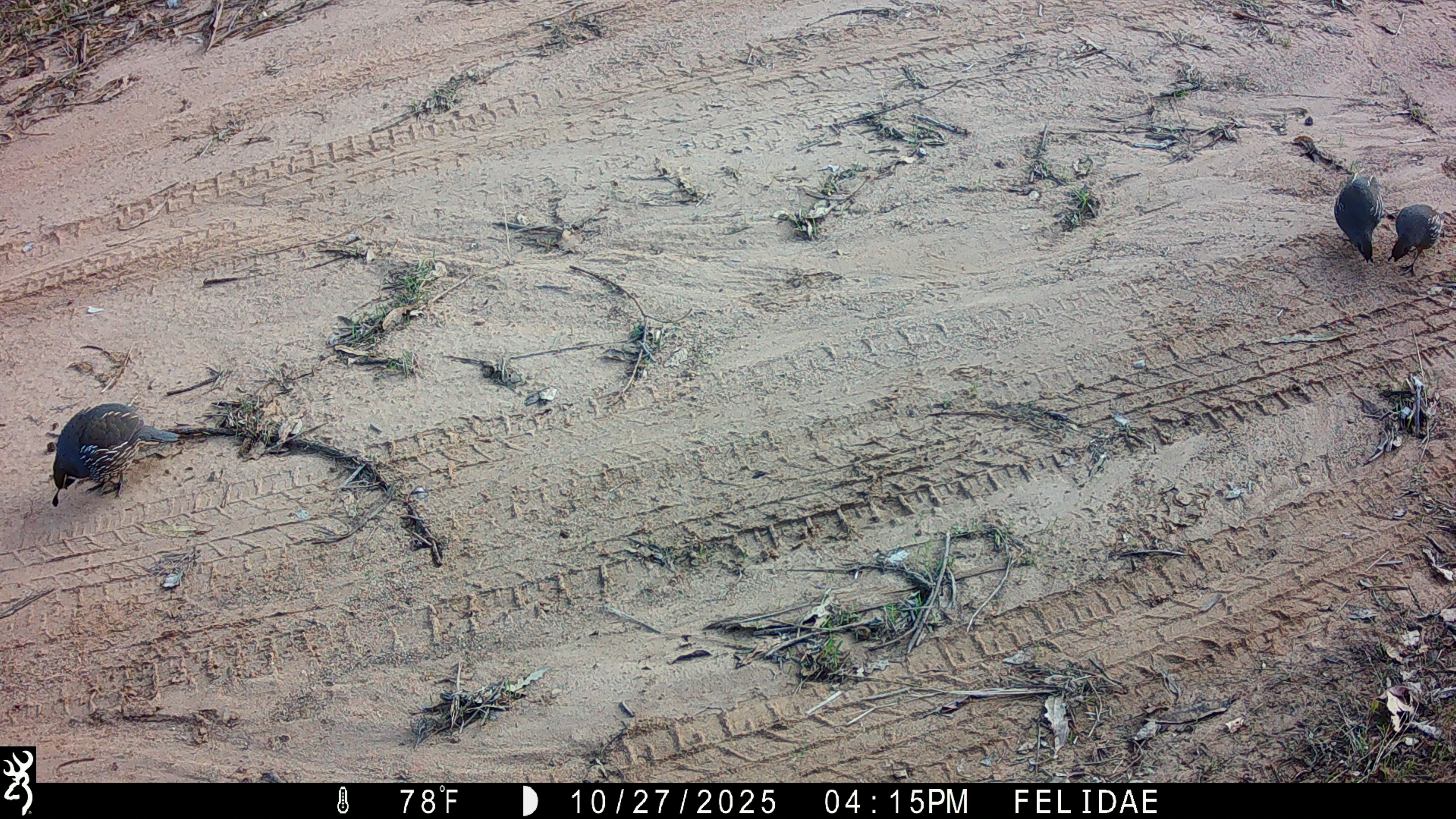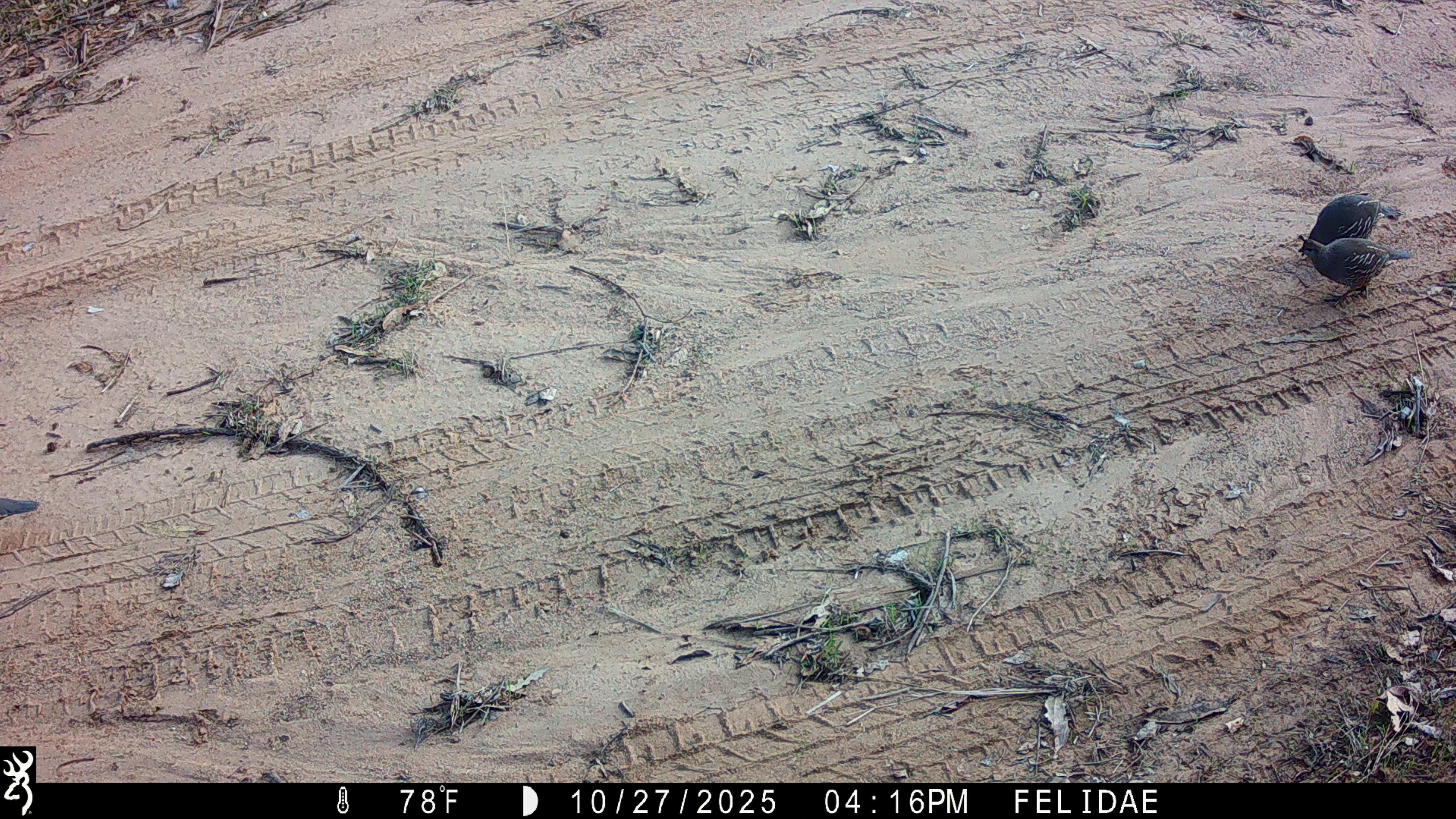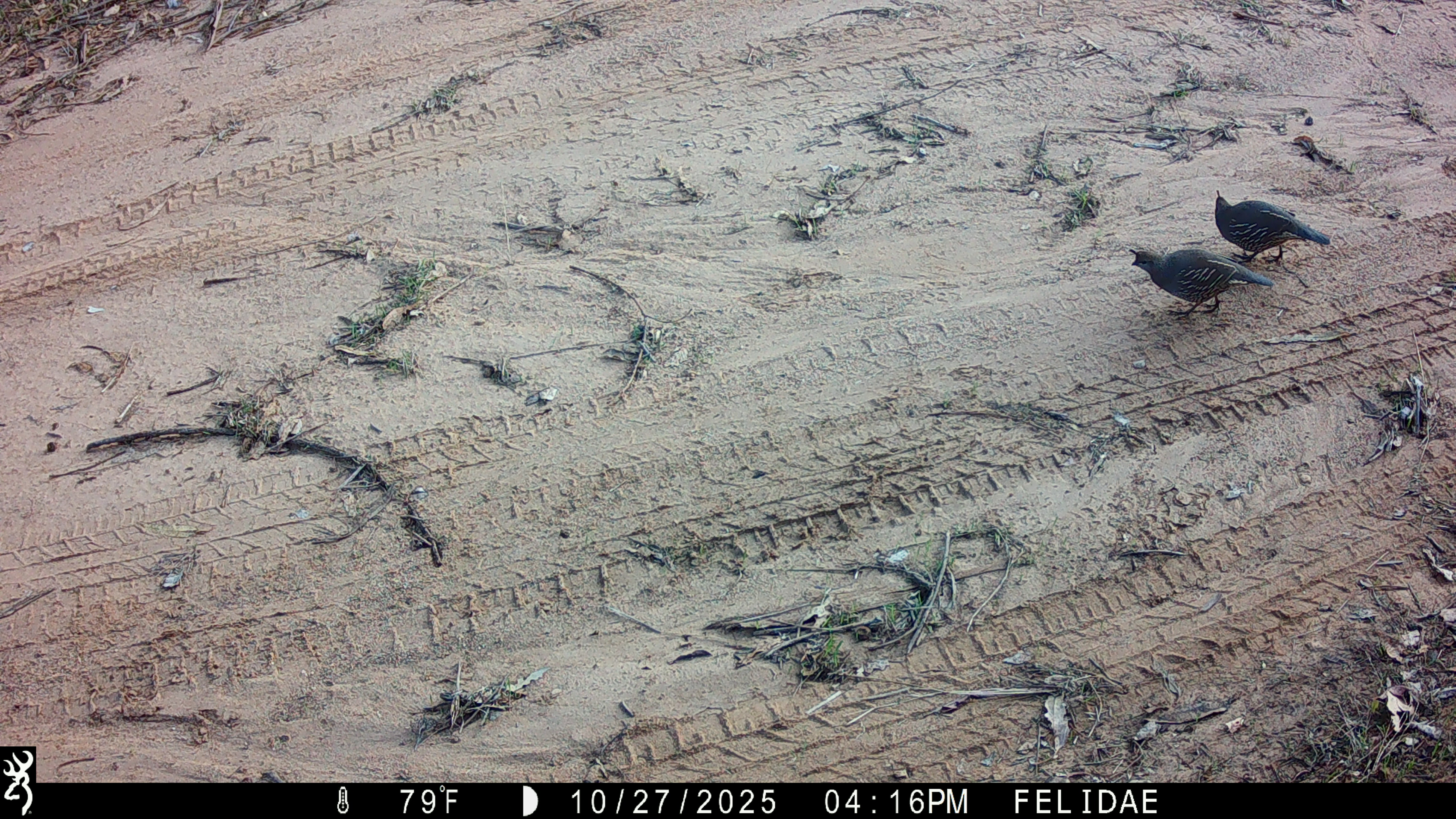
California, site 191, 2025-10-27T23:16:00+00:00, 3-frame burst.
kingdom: Animalia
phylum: Chordata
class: Aves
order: Galliformes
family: Odontophoridae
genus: Callipepla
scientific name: Callipepla californica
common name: california quail